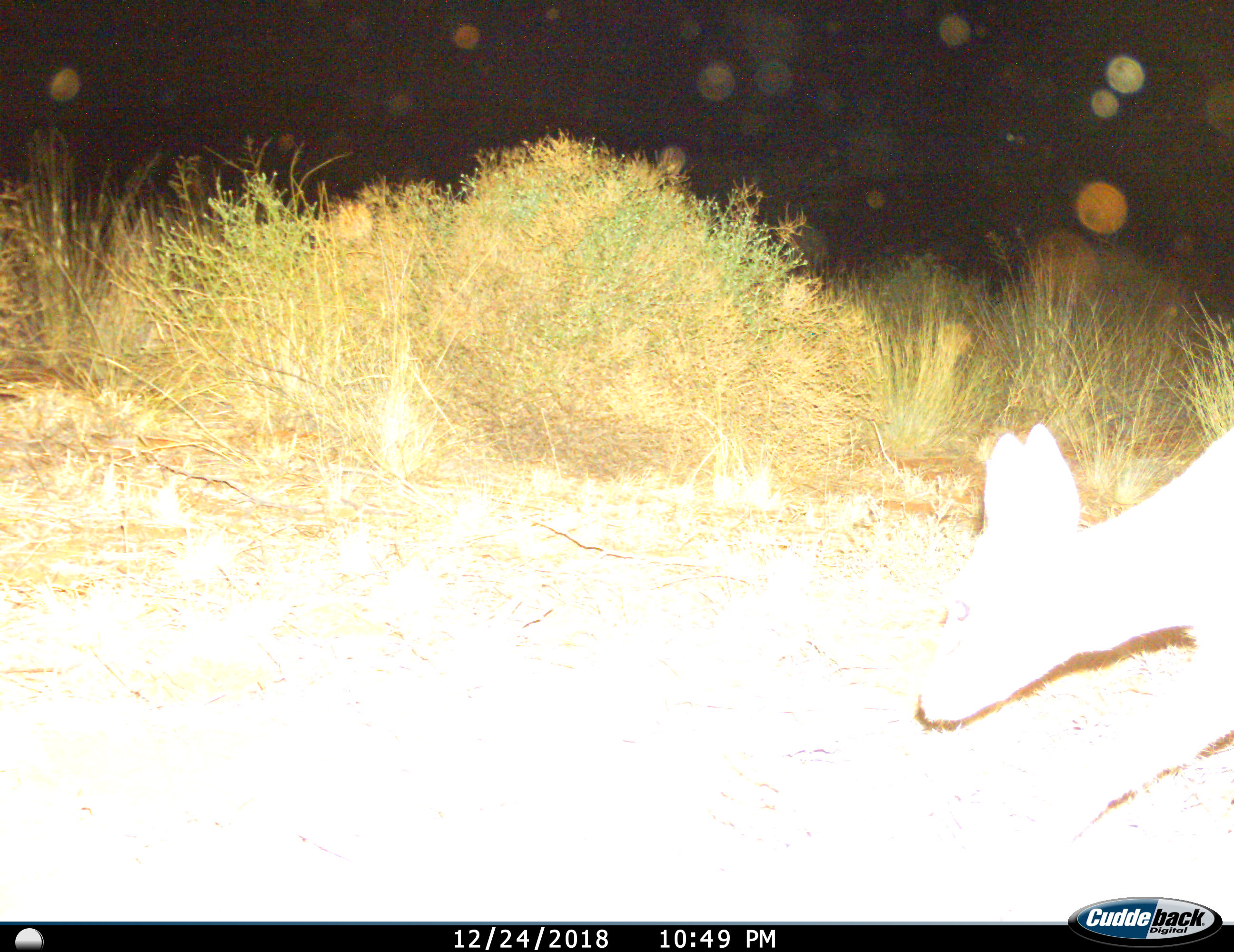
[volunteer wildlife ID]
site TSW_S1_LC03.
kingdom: Animalia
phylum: Chordata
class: Mammalia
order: Artiodactyla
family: Bovidae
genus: Raphicerus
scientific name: Raphicerus campestris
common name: steenbok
Steenbok (Raphicerus campestris), count 1. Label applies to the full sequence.